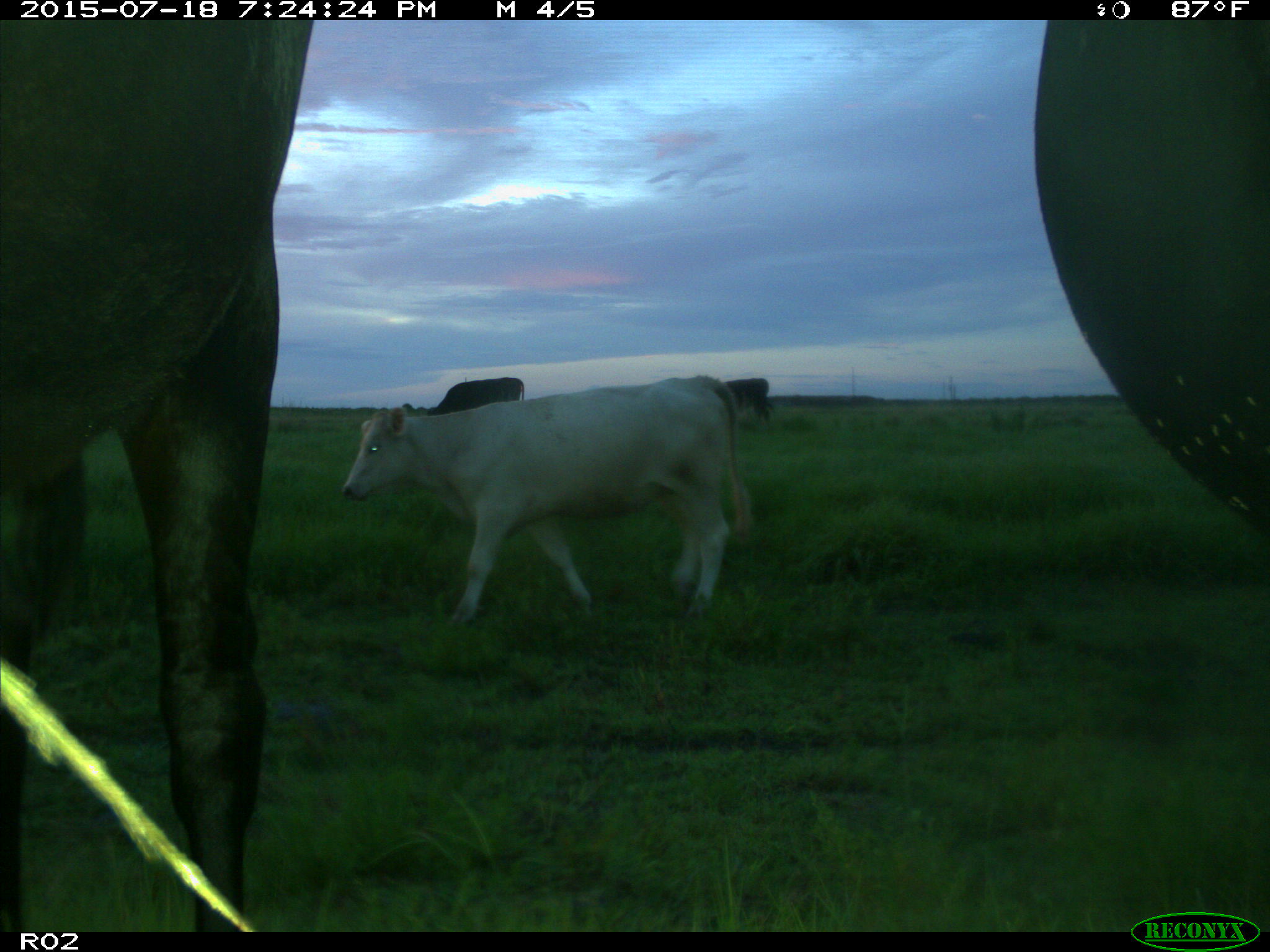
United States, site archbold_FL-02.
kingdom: Animalia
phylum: Chordata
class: Mammalia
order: Artiodactyla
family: Bovidae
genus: Bos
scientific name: Bos taurus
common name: domestic cow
Bos taurus (domestic cow).